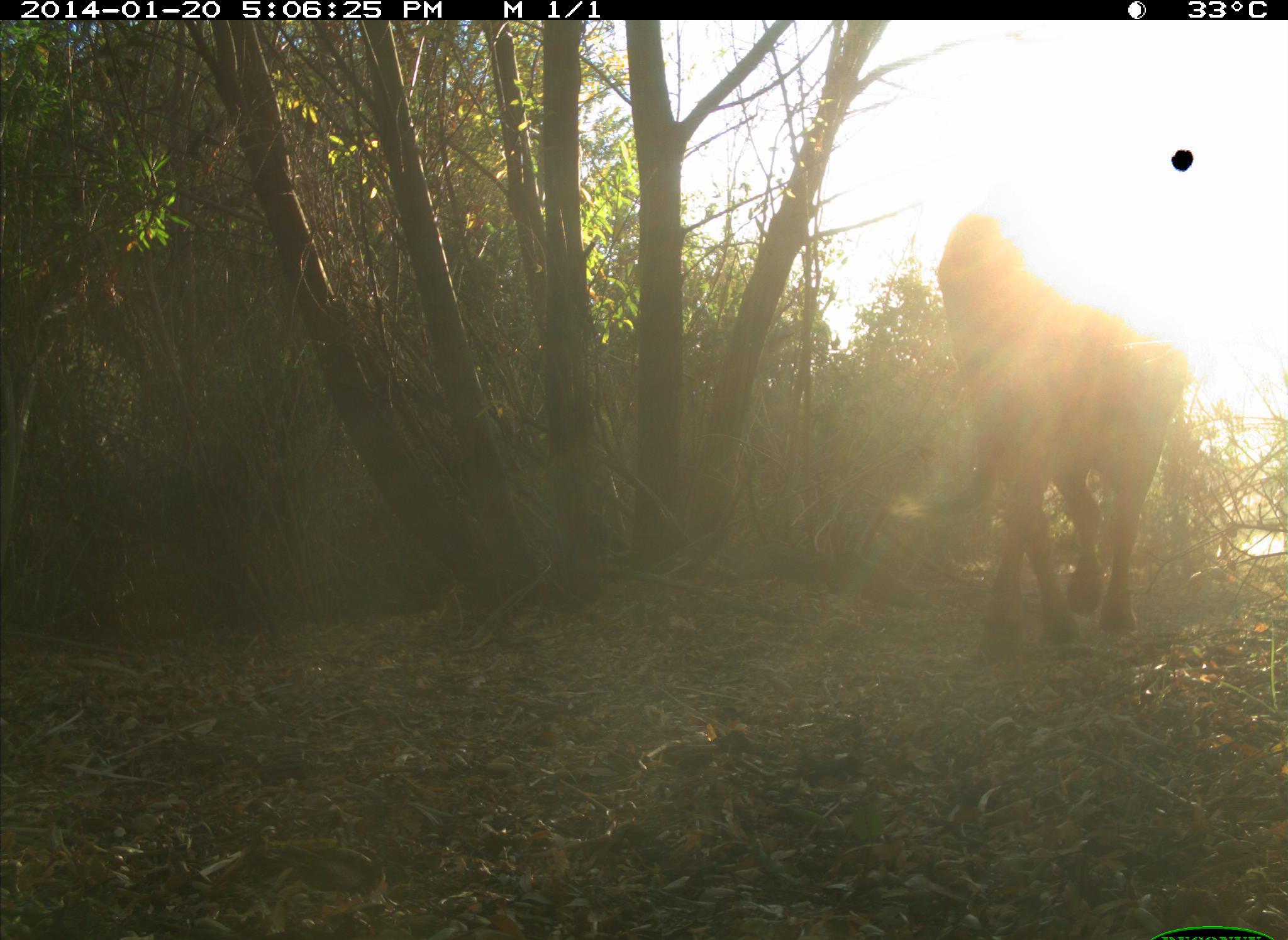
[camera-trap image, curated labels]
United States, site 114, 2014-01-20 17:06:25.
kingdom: Animalia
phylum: Chordata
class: Mammalia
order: Artiodactyla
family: Bovidae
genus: Bos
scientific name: Bos taurus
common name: cow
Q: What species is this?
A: Cow (Bos taurus).